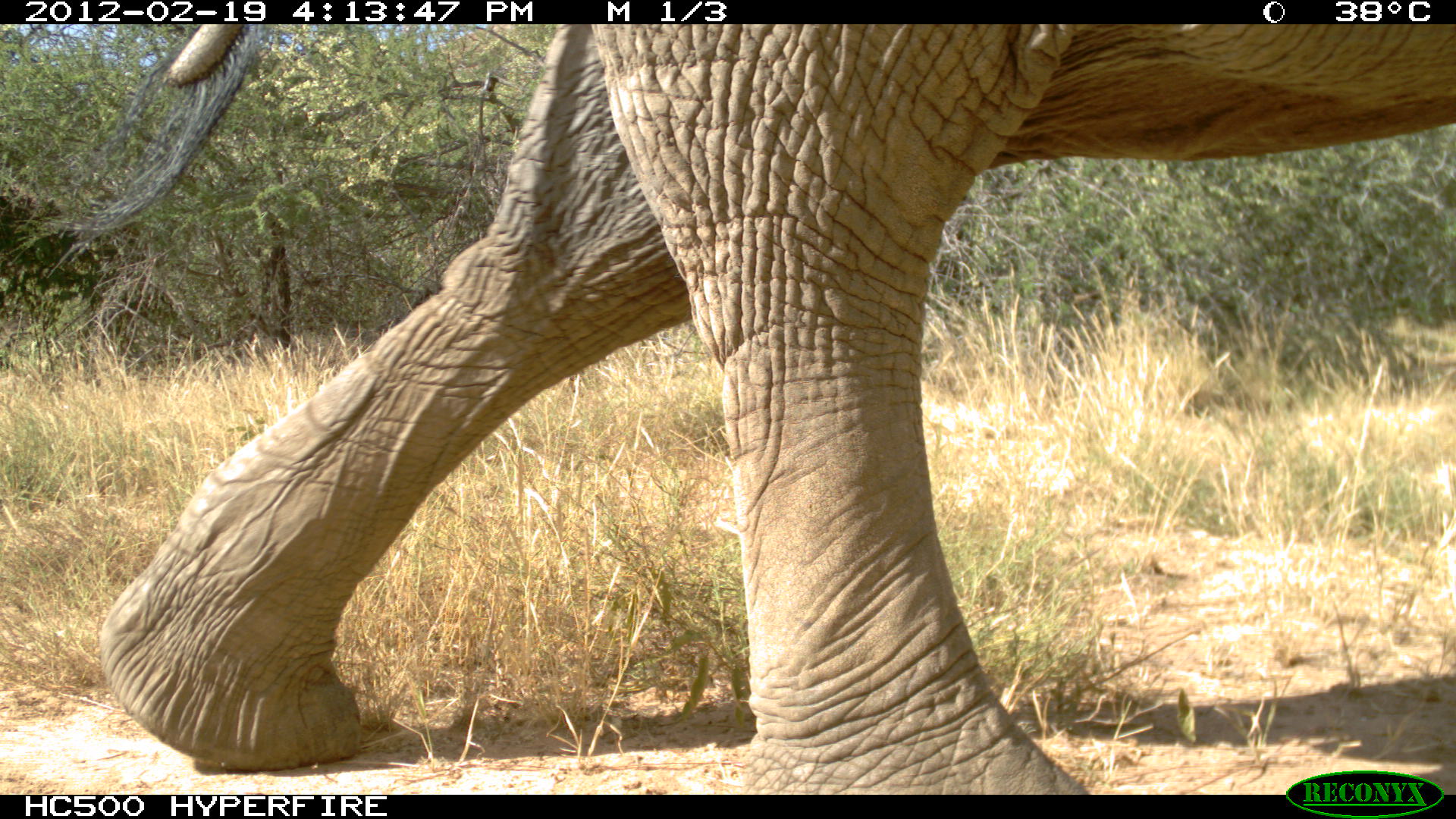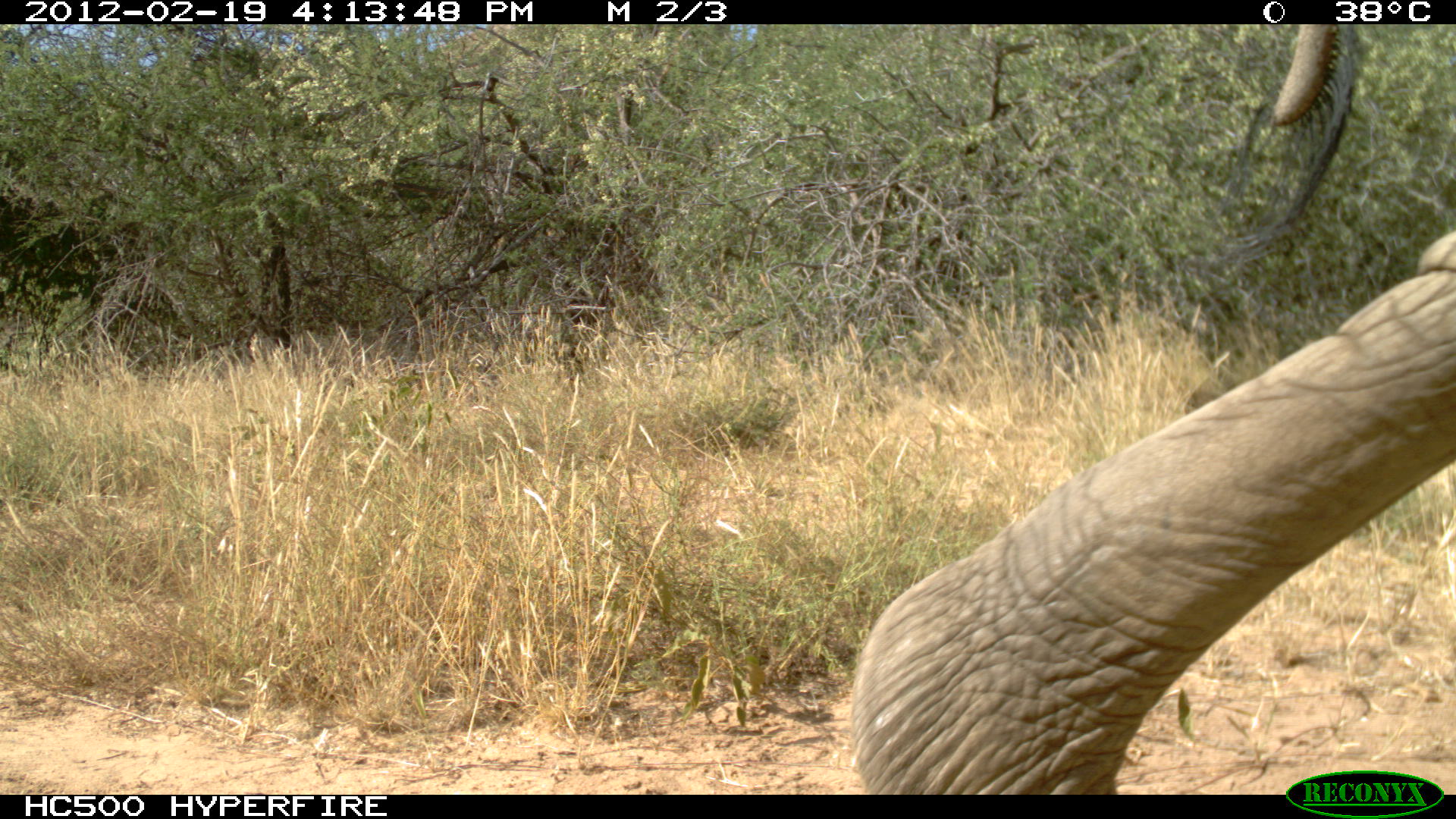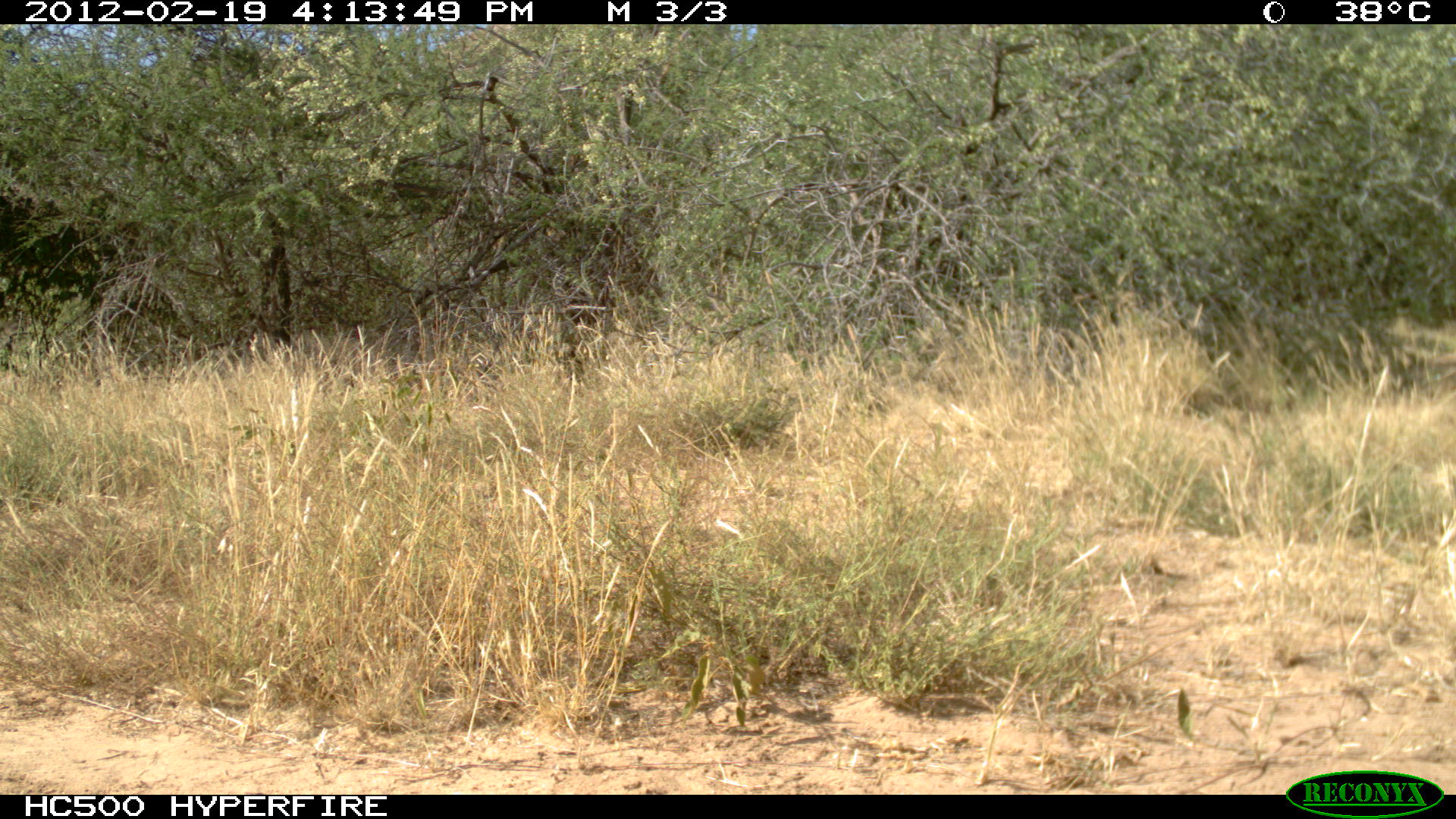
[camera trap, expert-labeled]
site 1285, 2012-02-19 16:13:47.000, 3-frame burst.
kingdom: Animalia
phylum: Chordata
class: Mammalia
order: Proboscidea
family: Elephantidae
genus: Loxodonta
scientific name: Loxodonta africana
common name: african bush elephant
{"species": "Loxodonta africana (african bush elephant)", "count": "1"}